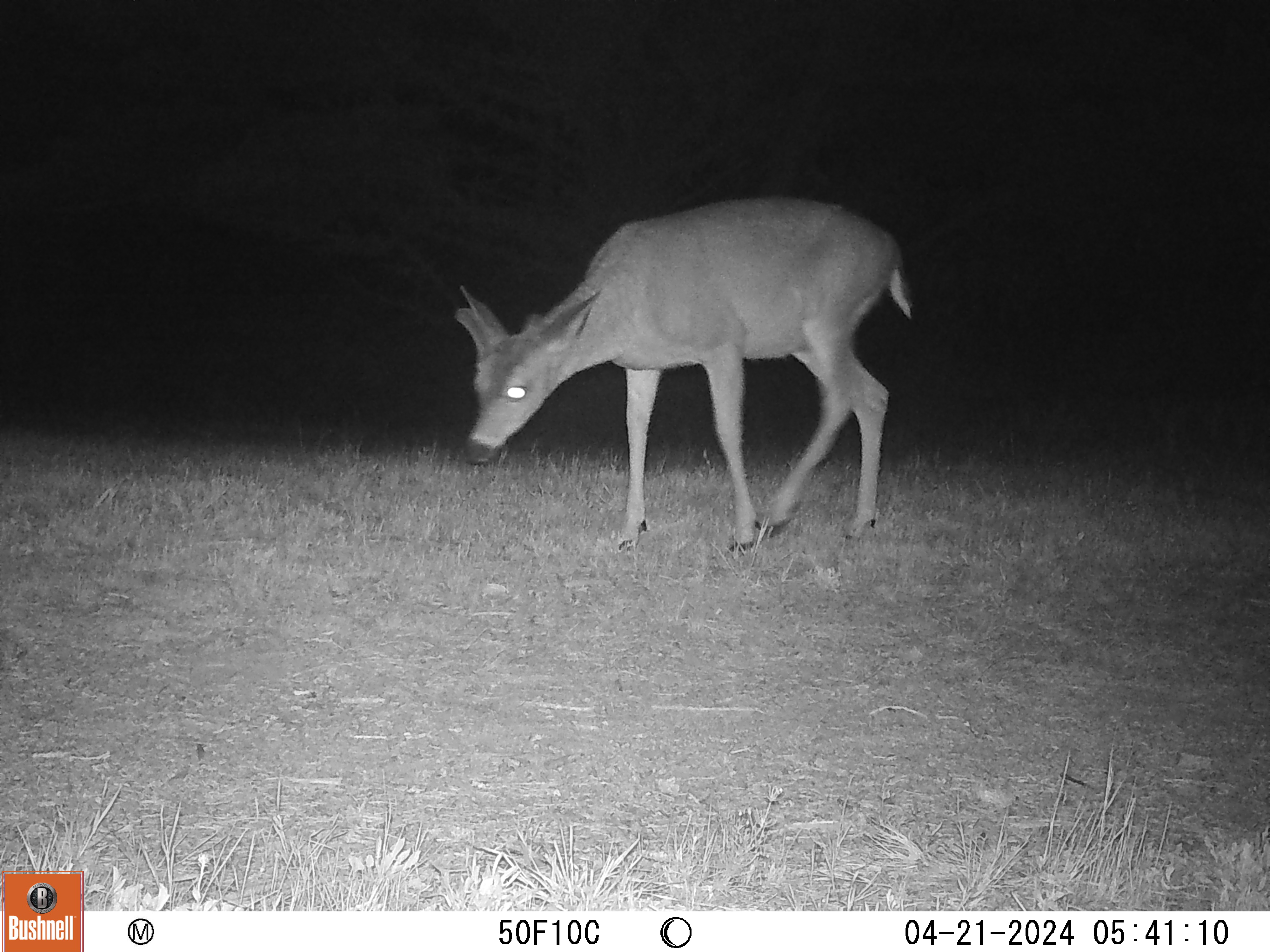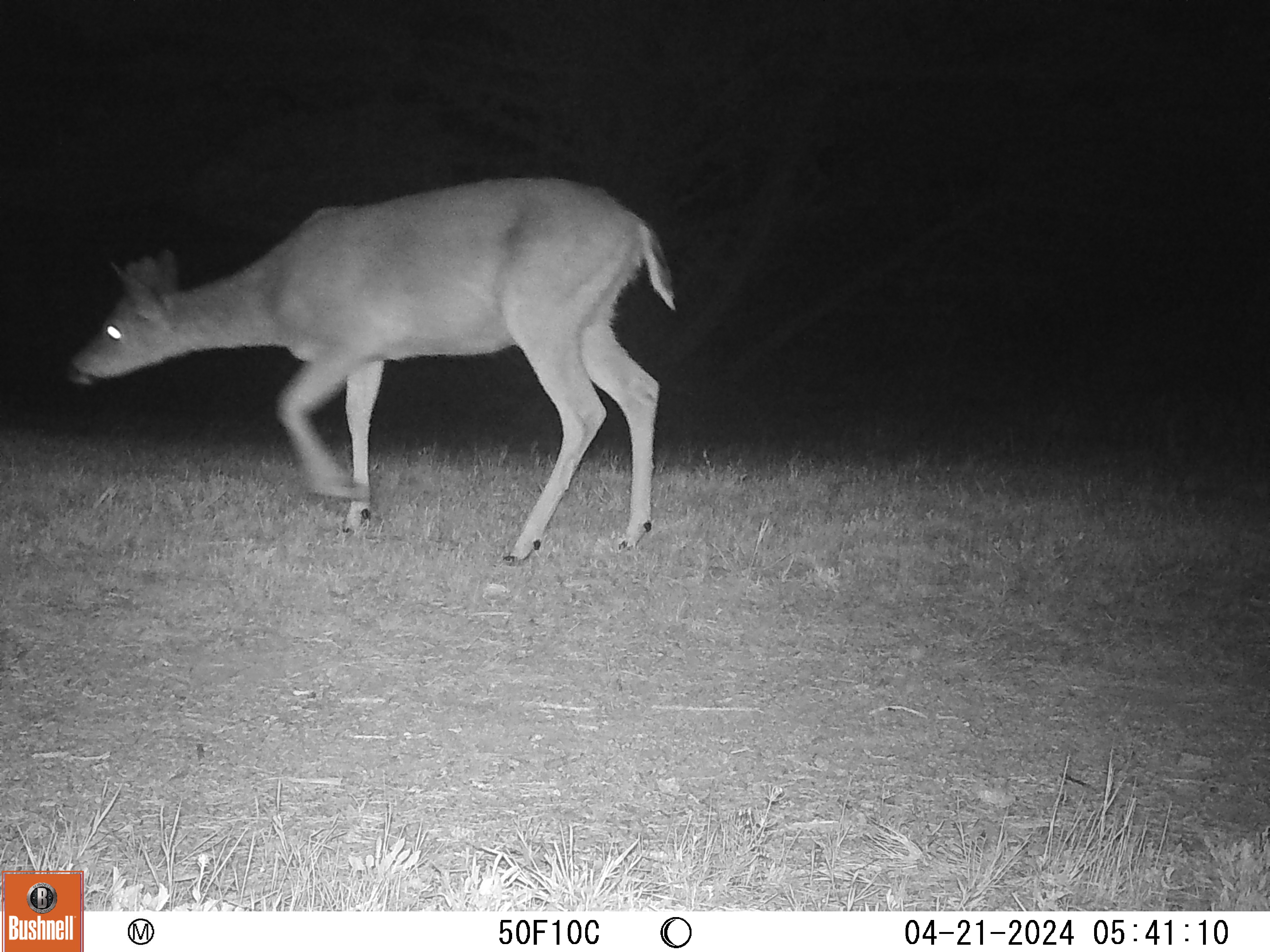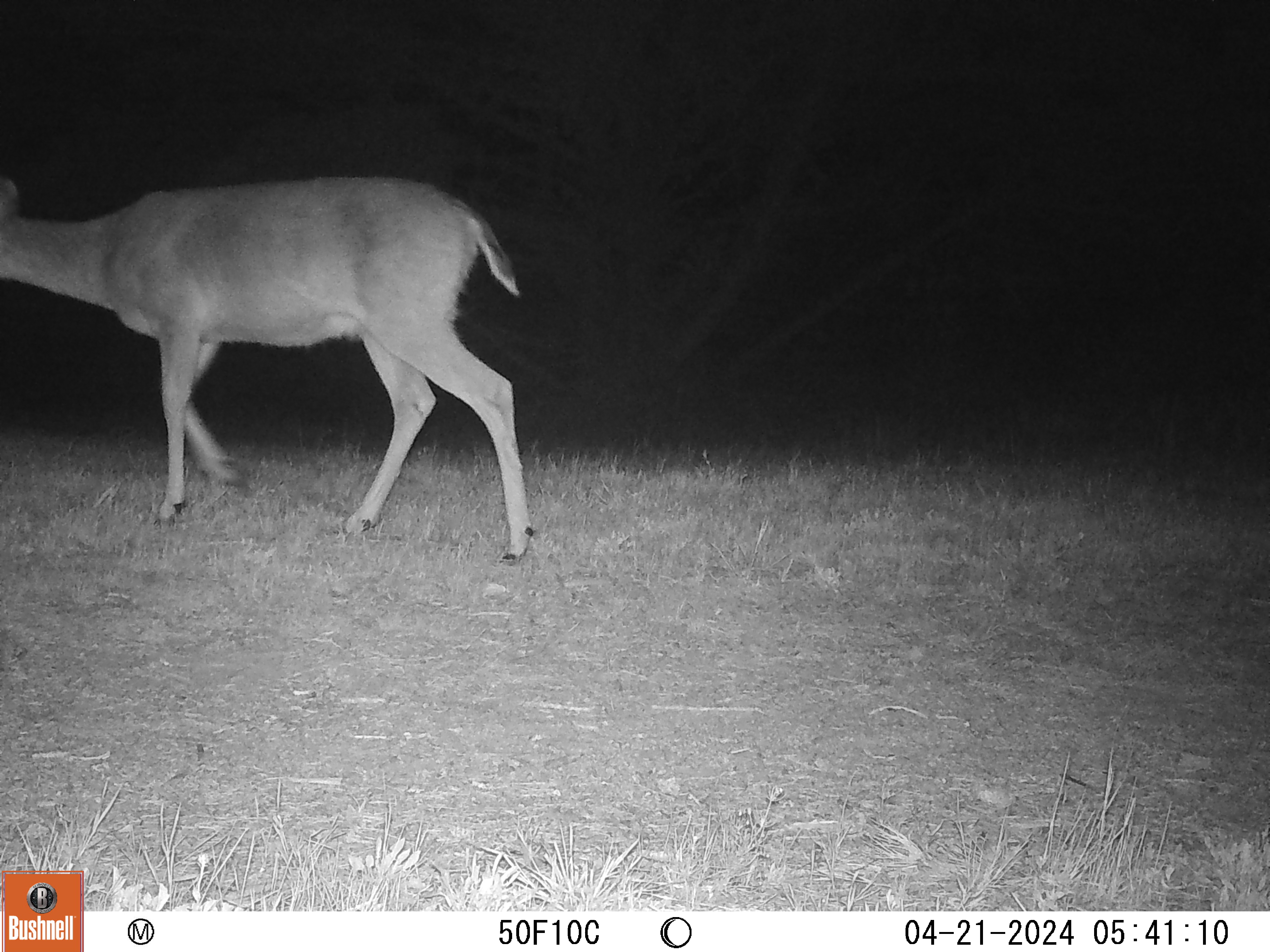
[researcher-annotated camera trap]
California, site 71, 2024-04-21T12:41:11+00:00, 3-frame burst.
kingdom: Animalia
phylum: Chordata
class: Mammalia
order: Artiodactyla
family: Cervidae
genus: Odocoileus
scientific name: Odocoileus hemionus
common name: mule deer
Mule deer (Odocoileus hemionus).